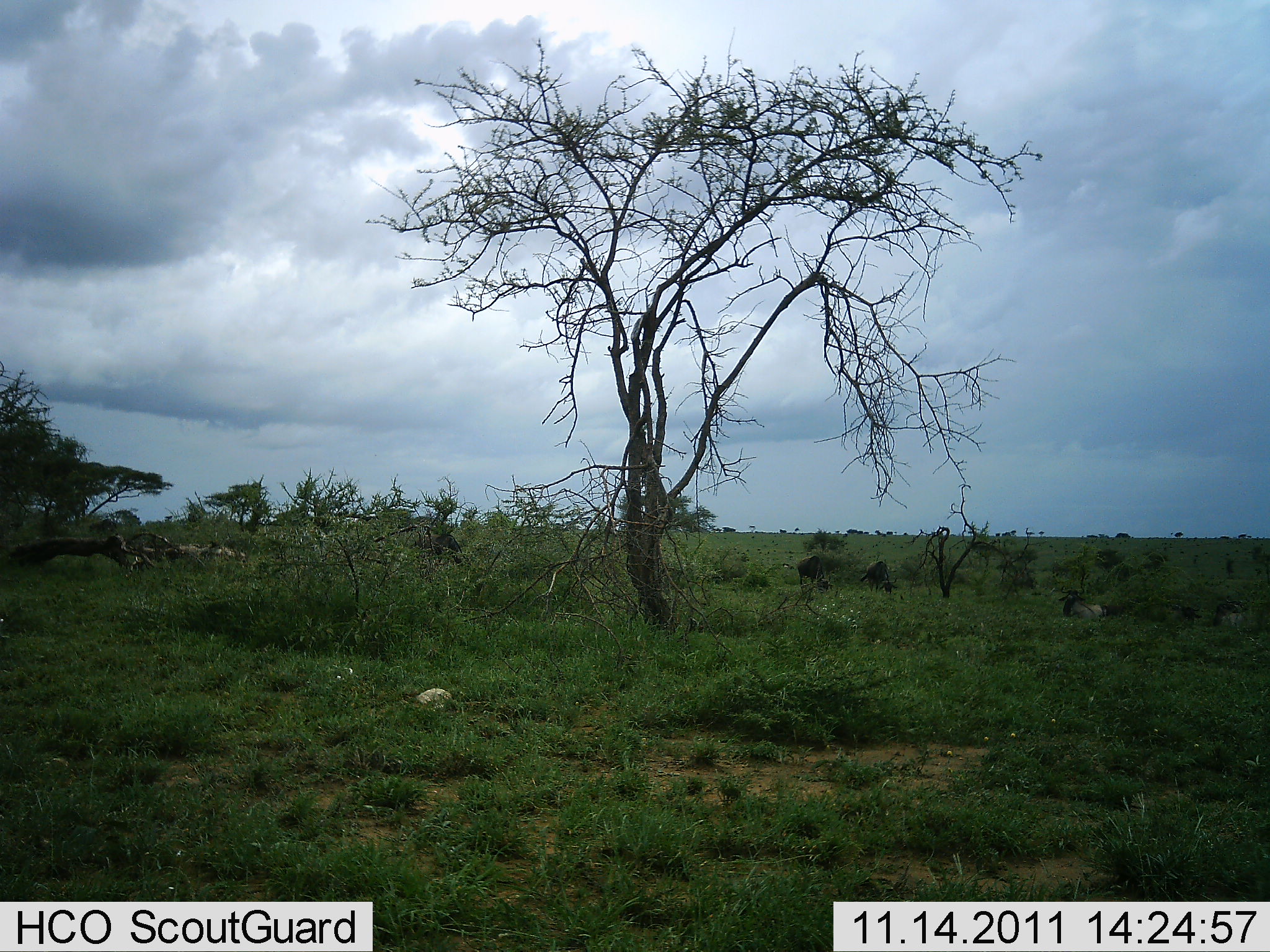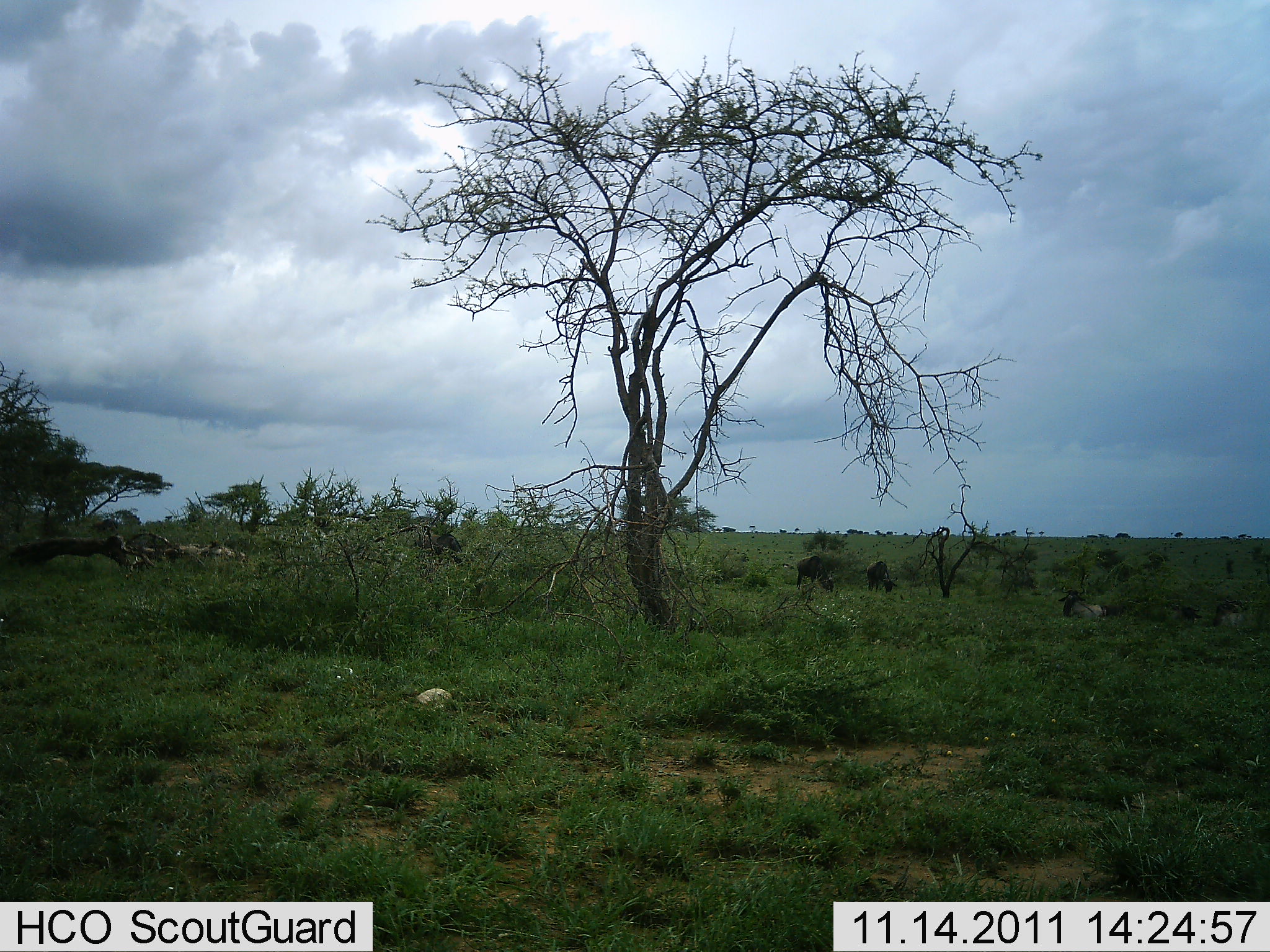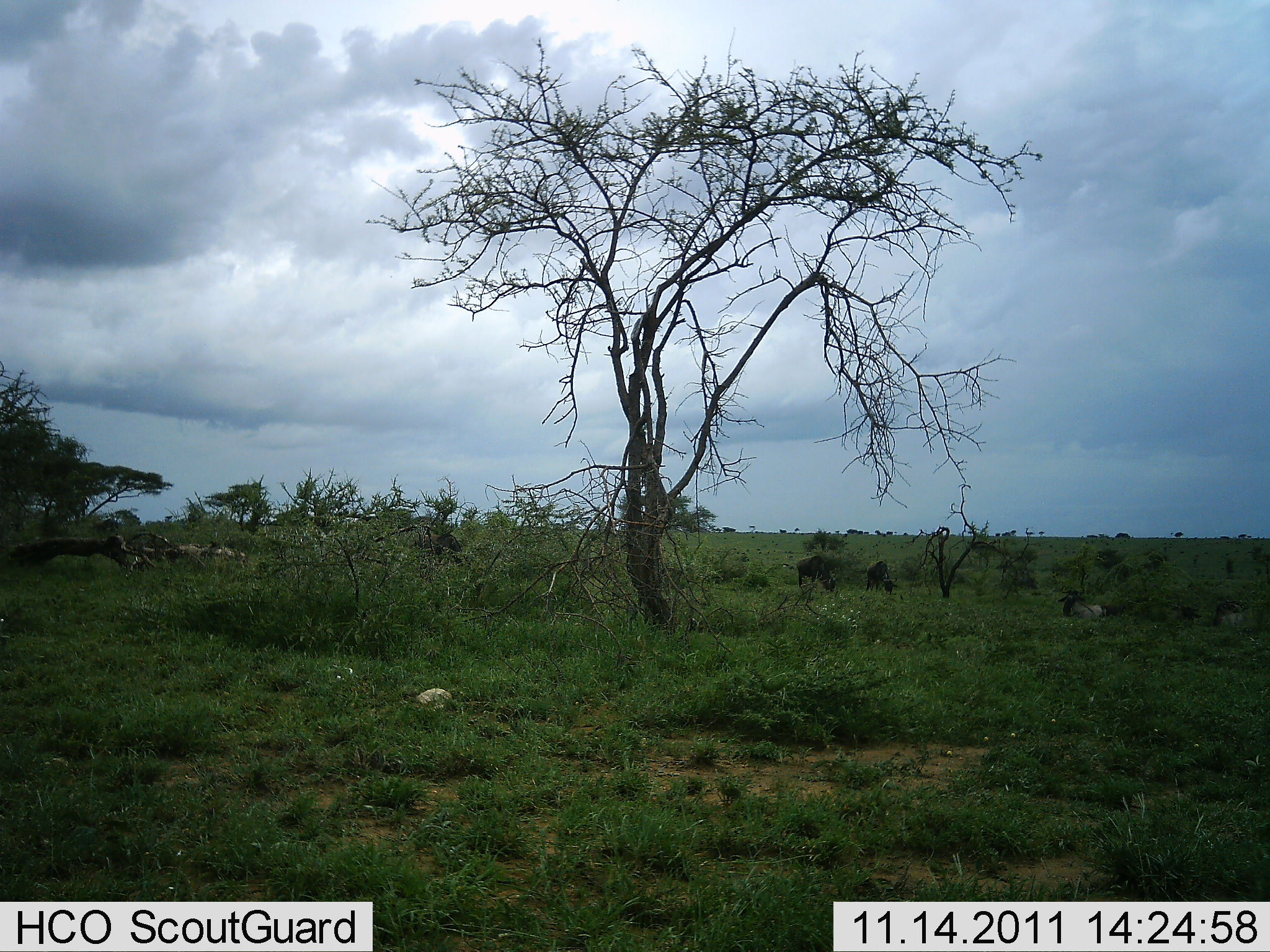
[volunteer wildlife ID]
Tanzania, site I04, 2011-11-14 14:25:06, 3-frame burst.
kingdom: Animalia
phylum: Chordata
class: Mammalia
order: Artiodactyla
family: Bovidae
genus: Connochaetes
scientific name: Connochaetes taurinus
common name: blue wildebeest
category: wildebeest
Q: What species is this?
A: Wildebeest (blue wildebeest) (Connochaetes taurinus).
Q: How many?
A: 3.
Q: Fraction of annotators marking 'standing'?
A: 18%.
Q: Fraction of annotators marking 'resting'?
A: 27%.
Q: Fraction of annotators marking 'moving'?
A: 0%.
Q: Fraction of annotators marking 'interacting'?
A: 0%.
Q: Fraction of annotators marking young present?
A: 0%.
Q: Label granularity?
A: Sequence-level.